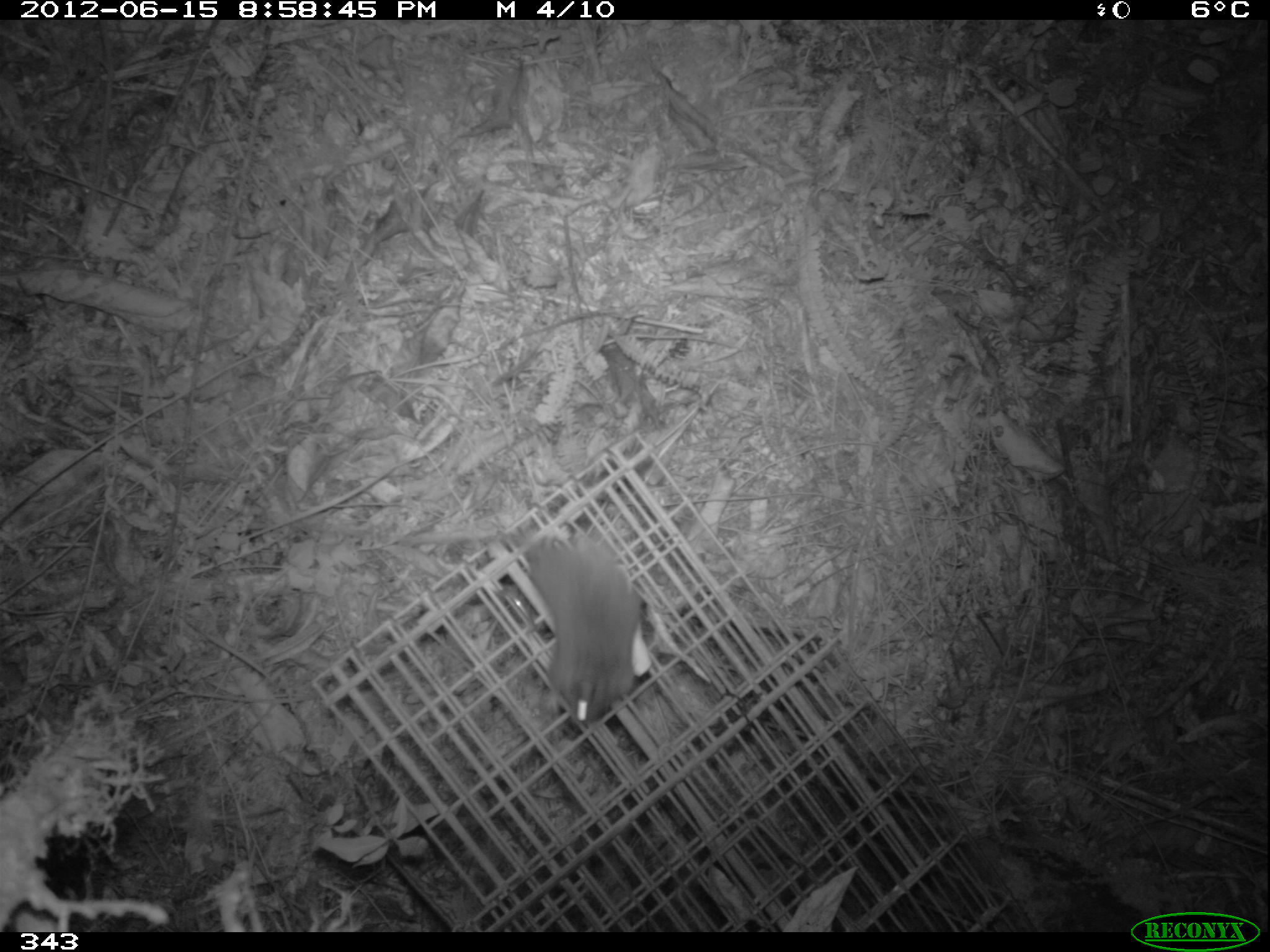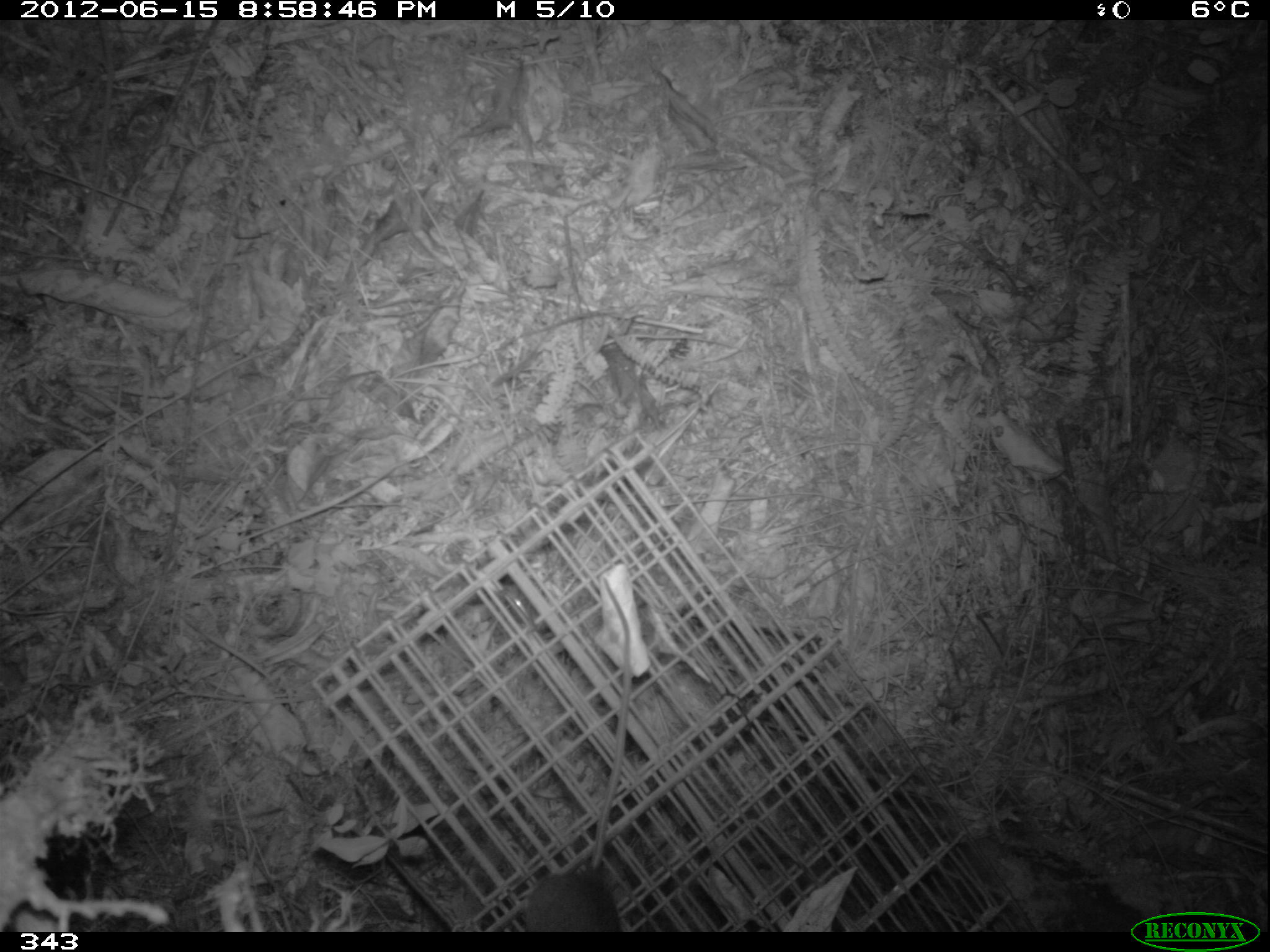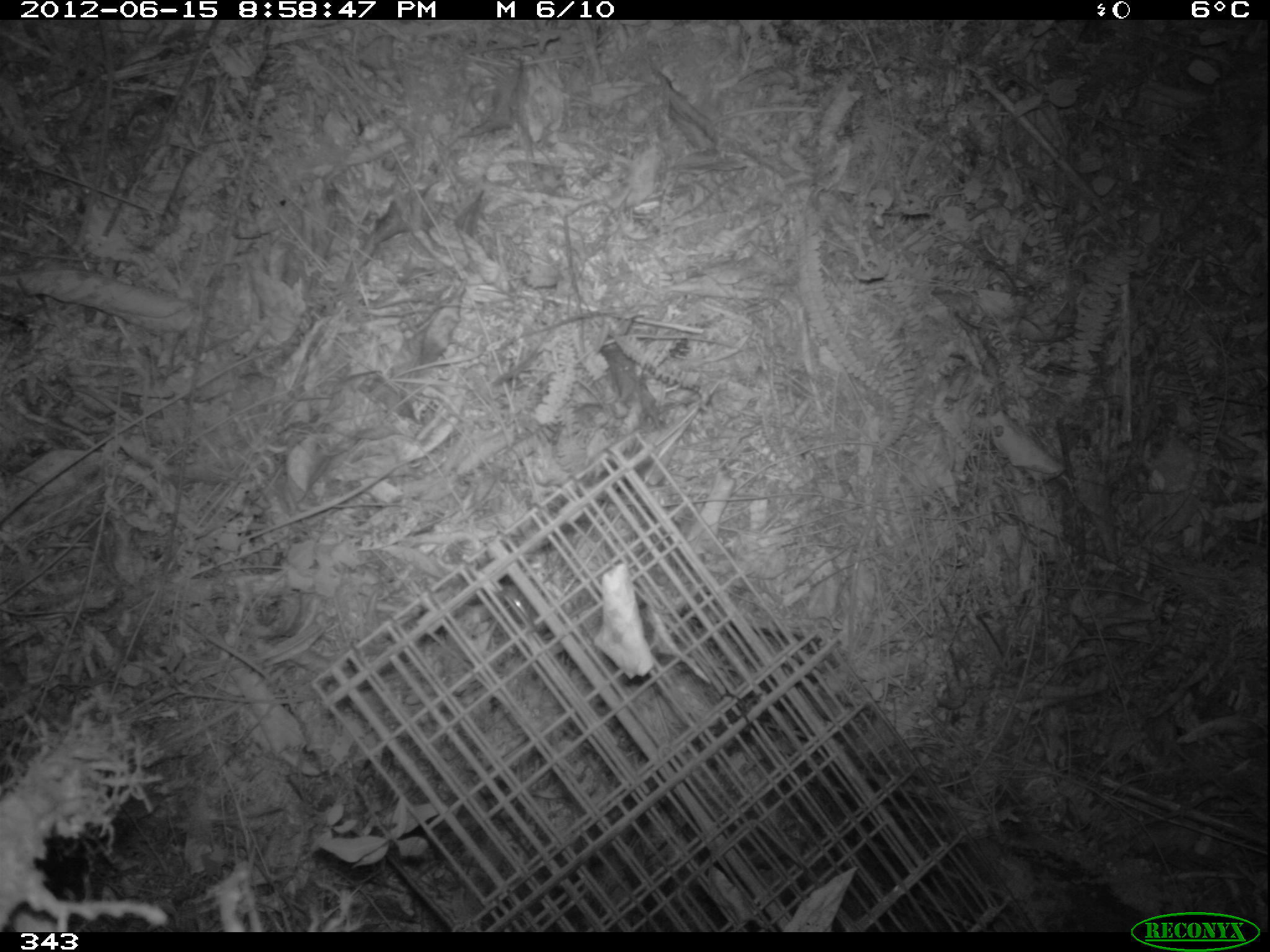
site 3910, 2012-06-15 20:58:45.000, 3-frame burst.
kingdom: Animalia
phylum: Chordata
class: Mammalia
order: Rodentia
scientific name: Rodentia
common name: rodents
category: unknown rodent